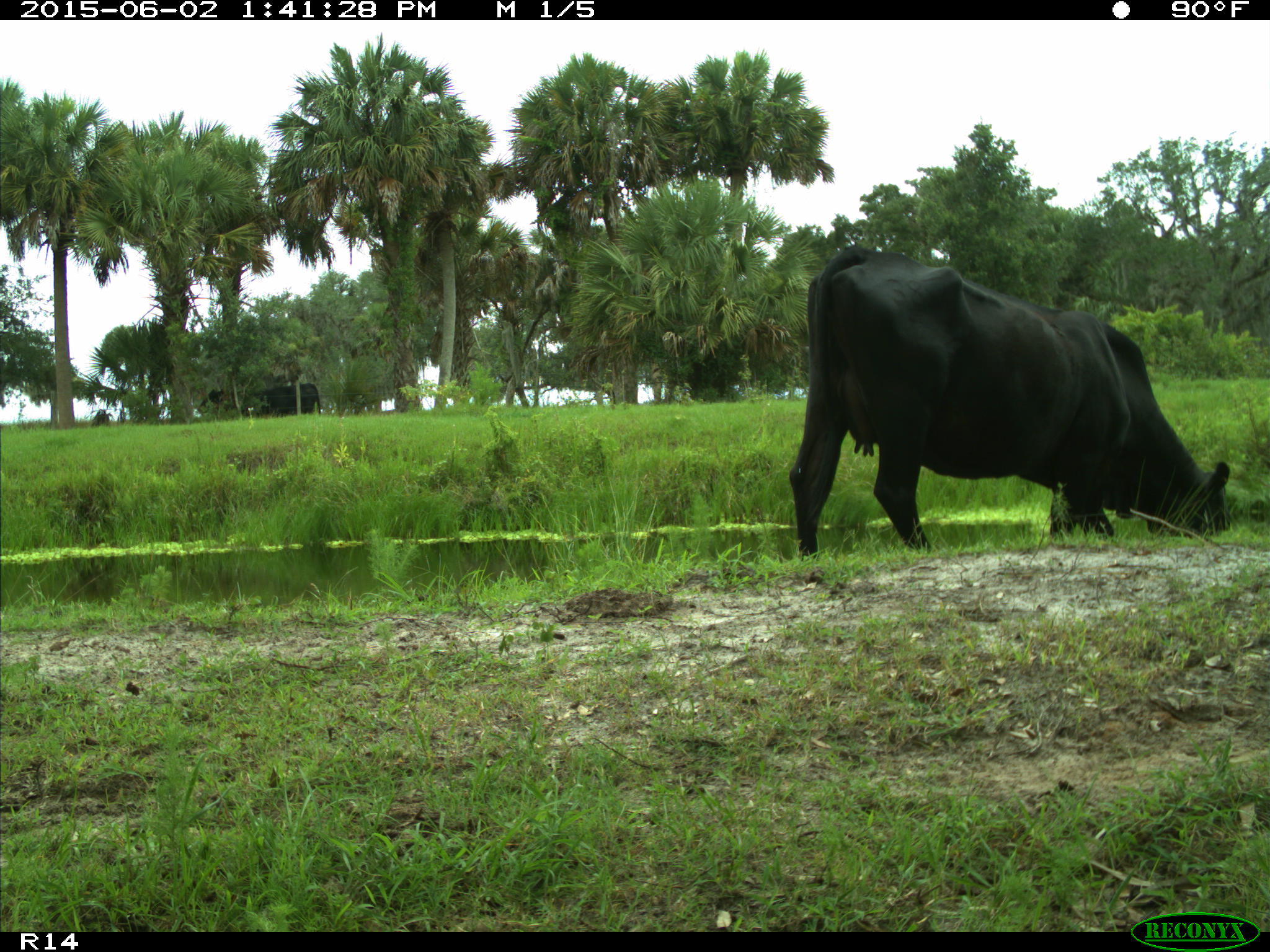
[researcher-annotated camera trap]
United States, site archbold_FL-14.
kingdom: Animalia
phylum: Chordata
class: Mammalia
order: Artiodactyla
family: Bovidae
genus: Bos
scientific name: Bos taurus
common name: domestic cow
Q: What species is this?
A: Bos taurus (domestic cow).